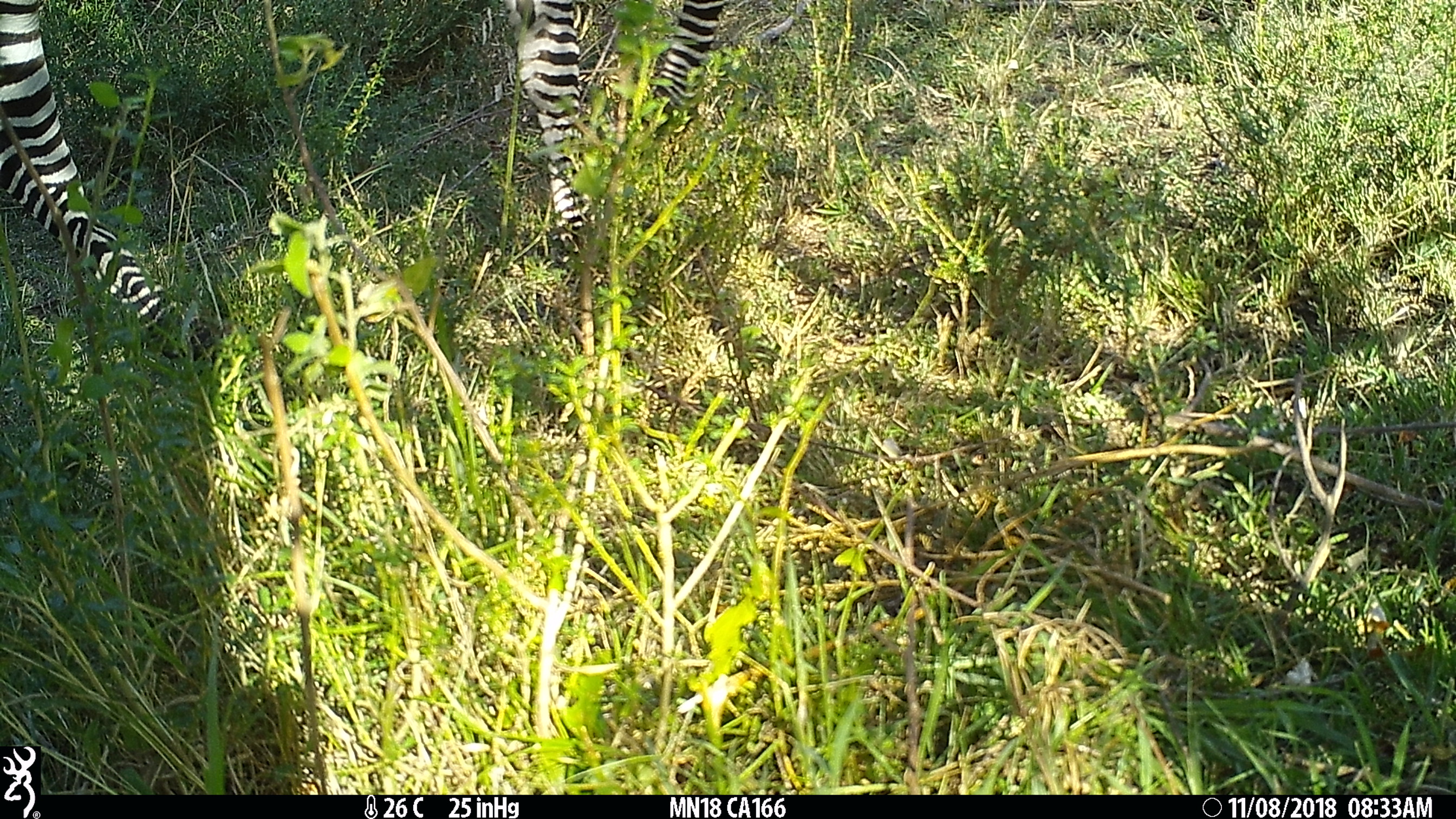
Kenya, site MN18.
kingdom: Animalia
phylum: Chordata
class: Mammalia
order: Perissodactyla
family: Equidae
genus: Equus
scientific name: Equus quagga burchellii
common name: burchell's zebra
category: zebra